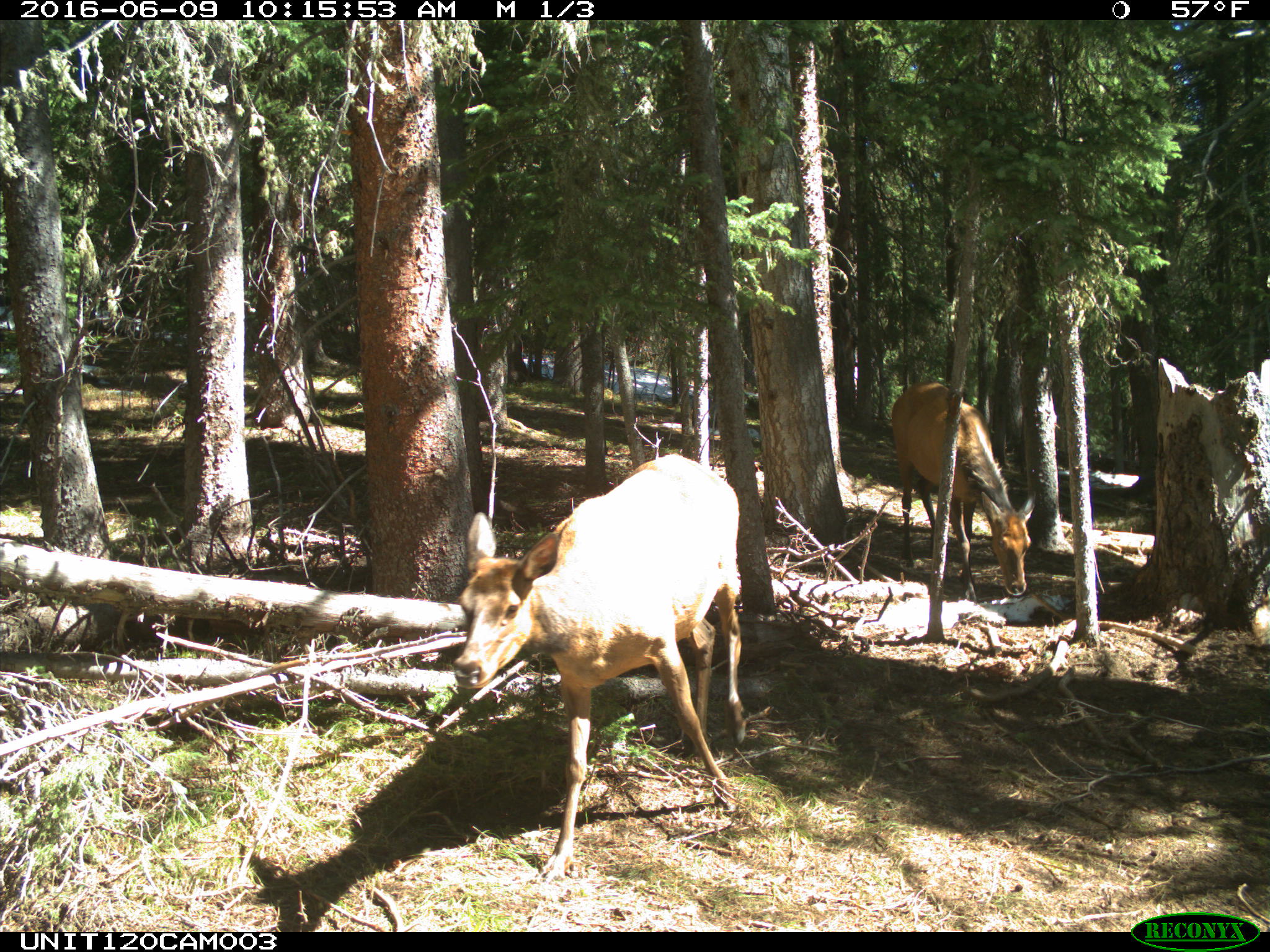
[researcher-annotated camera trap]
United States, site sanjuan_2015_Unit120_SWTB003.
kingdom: Animalia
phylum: Chordata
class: Mammalia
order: Artiodactyla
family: Cervidae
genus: Cervus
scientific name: Cervus elaphus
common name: red deer